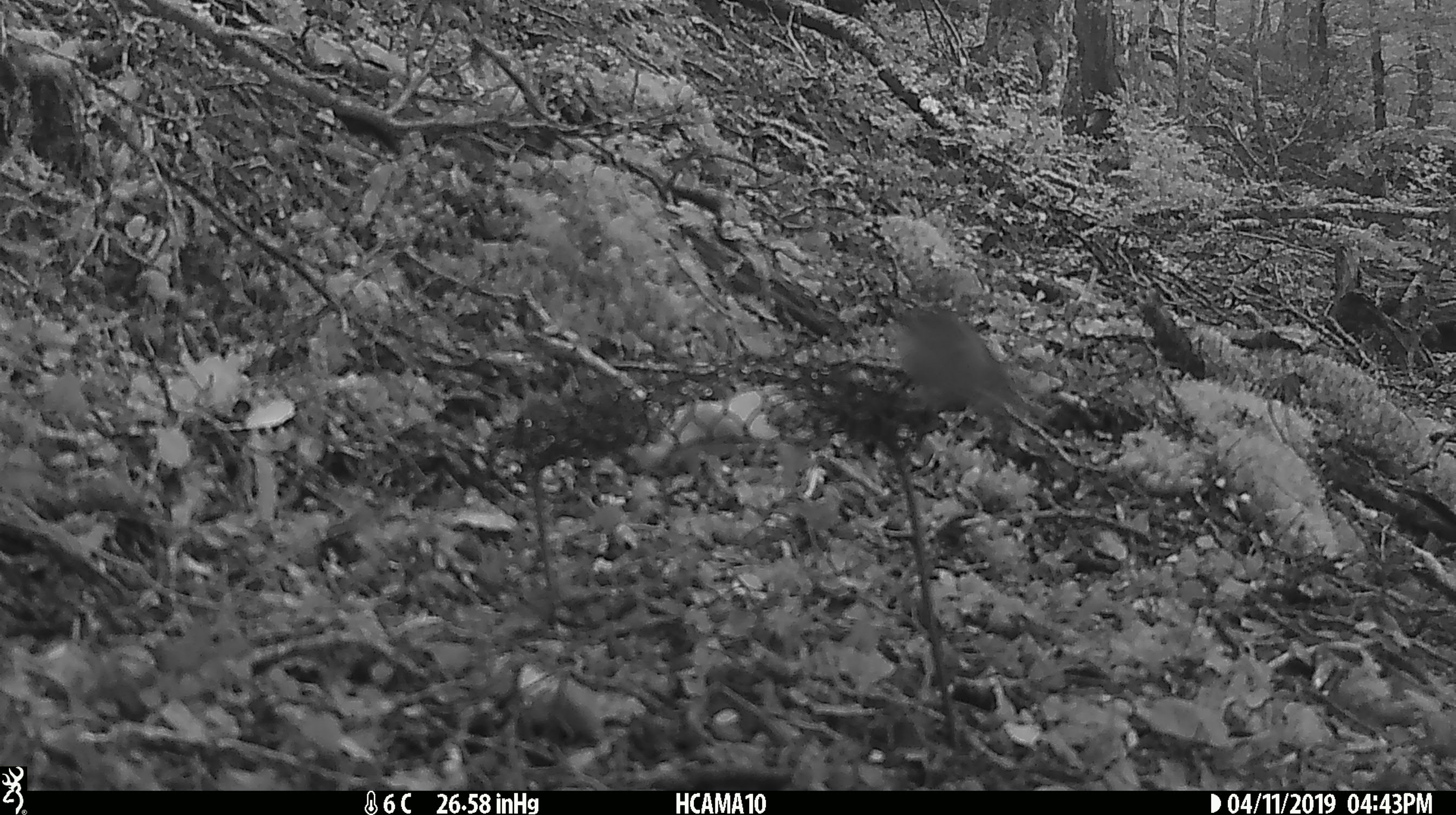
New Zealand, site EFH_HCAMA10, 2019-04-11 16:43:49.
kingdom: Animalia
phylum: Chordata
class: Aves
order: Passeriformes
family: Petroicidae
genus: Petroica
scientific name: Petroica australis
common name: new zealand robin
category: robin